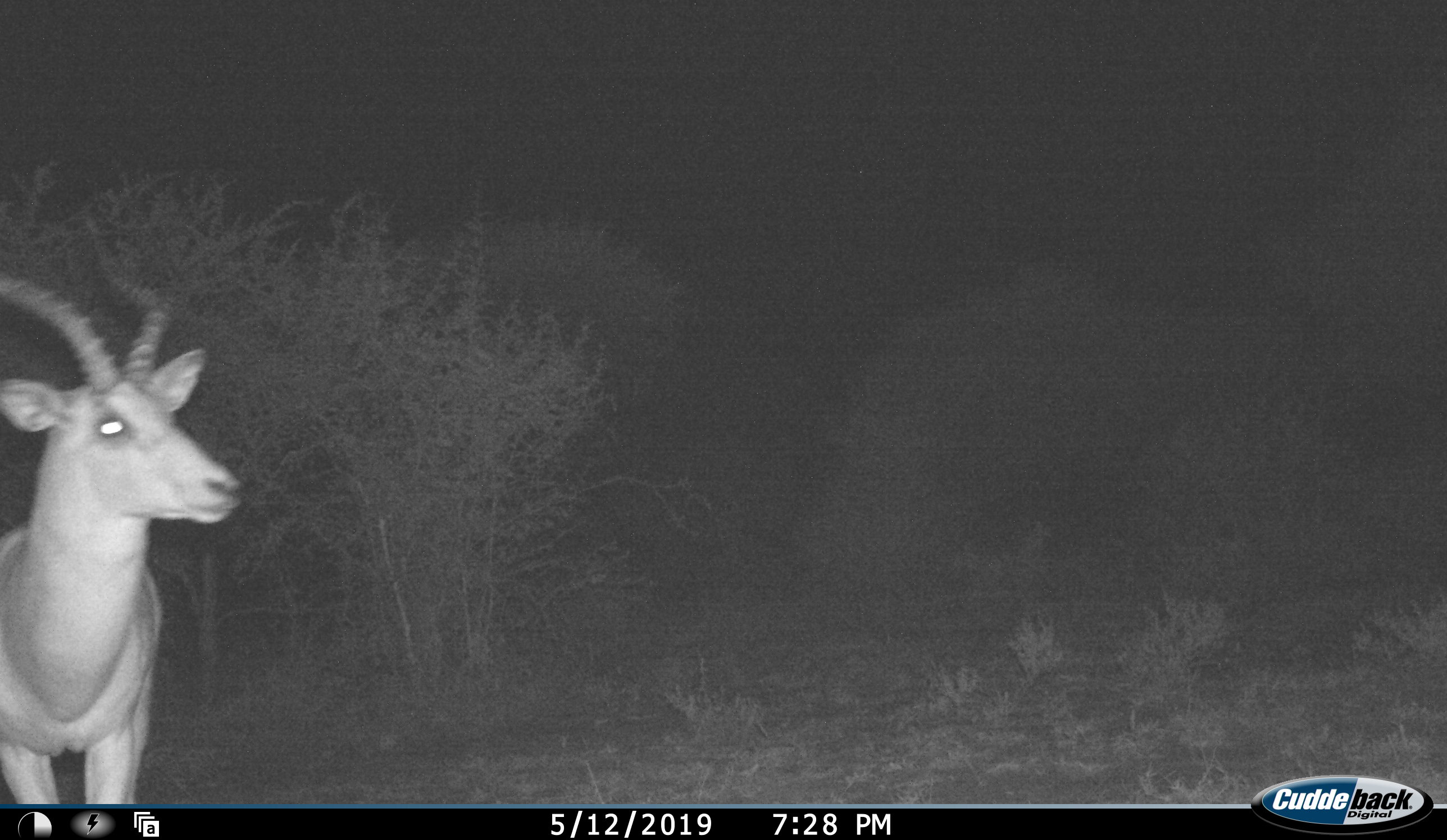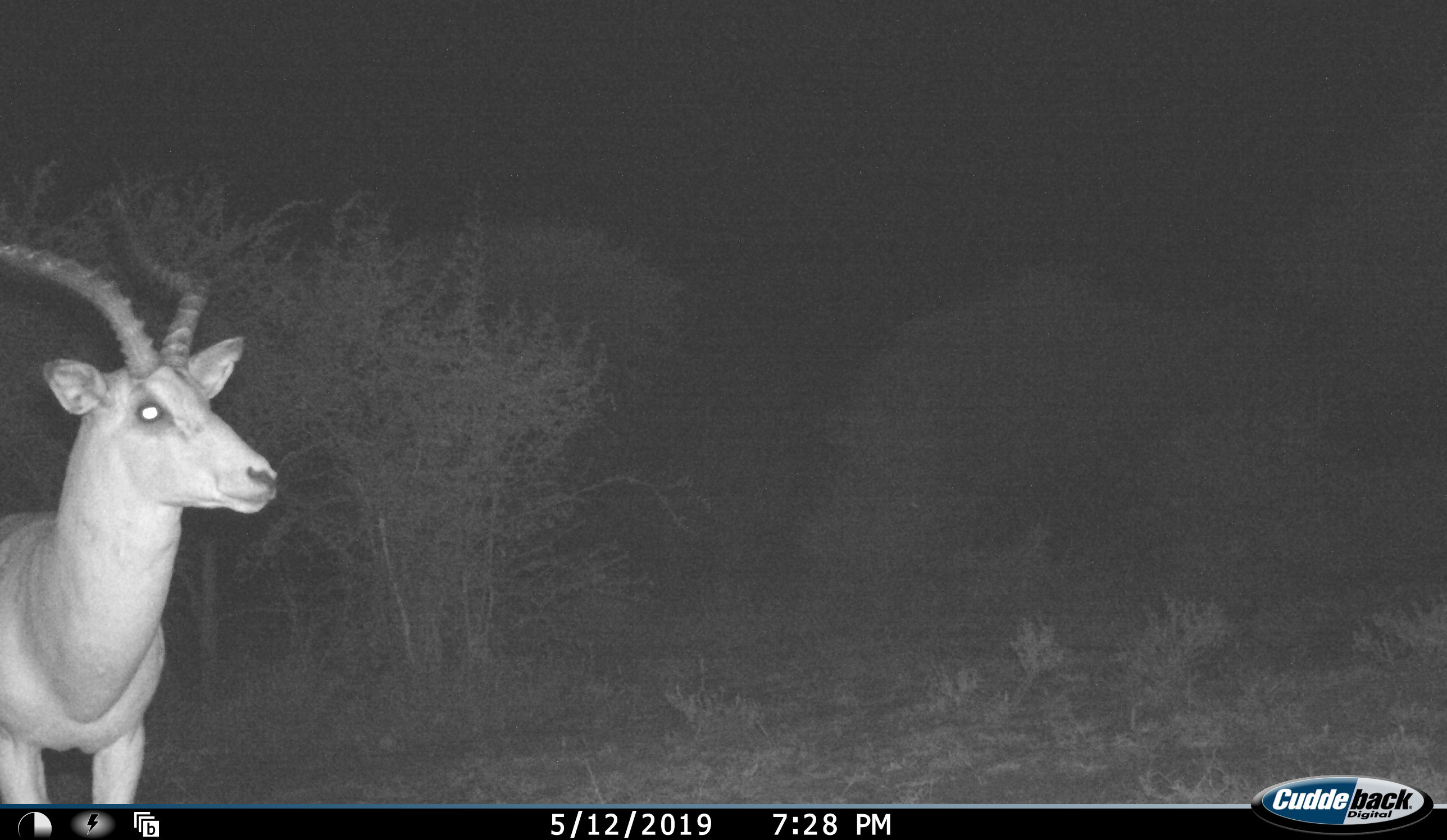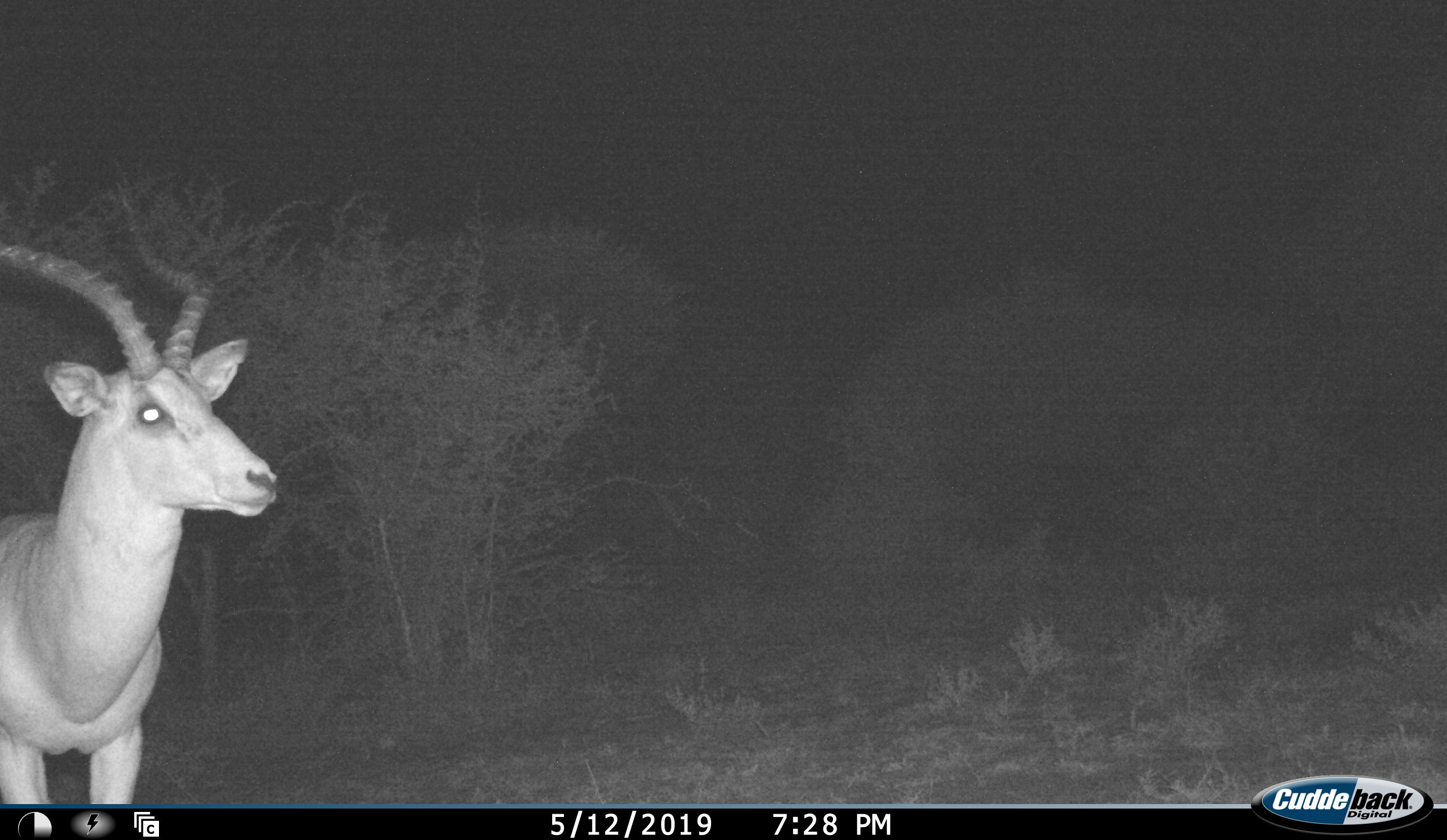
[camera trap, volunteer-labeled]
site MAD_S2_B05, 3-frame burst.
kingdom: Animalia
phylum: Chordata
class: Mammalia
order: Artiodactyla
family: Bovidae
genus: Aepyceros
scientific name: Aepyceros melampus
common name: impala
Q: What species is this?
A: Impala (Aepyceros melampus).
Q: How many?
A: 1.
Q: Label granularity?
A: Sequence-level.